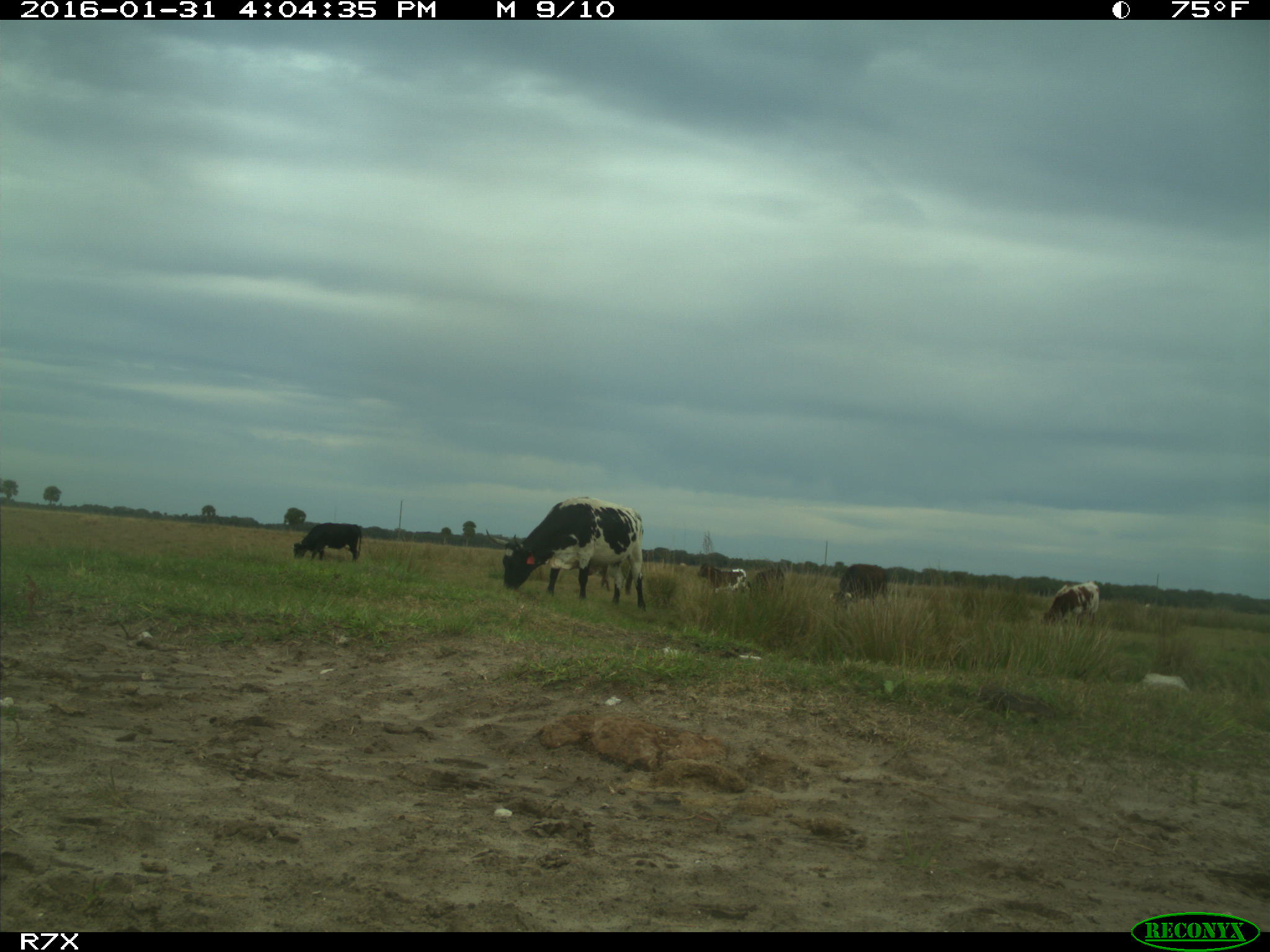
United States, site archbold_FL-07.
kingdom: Animalia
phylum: Chordata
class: Mammalia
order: Artiodactyla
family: Bovidae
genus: Bos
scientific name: Bos taurus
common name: domestic cow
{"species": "Bos taurus (domestic cow)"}